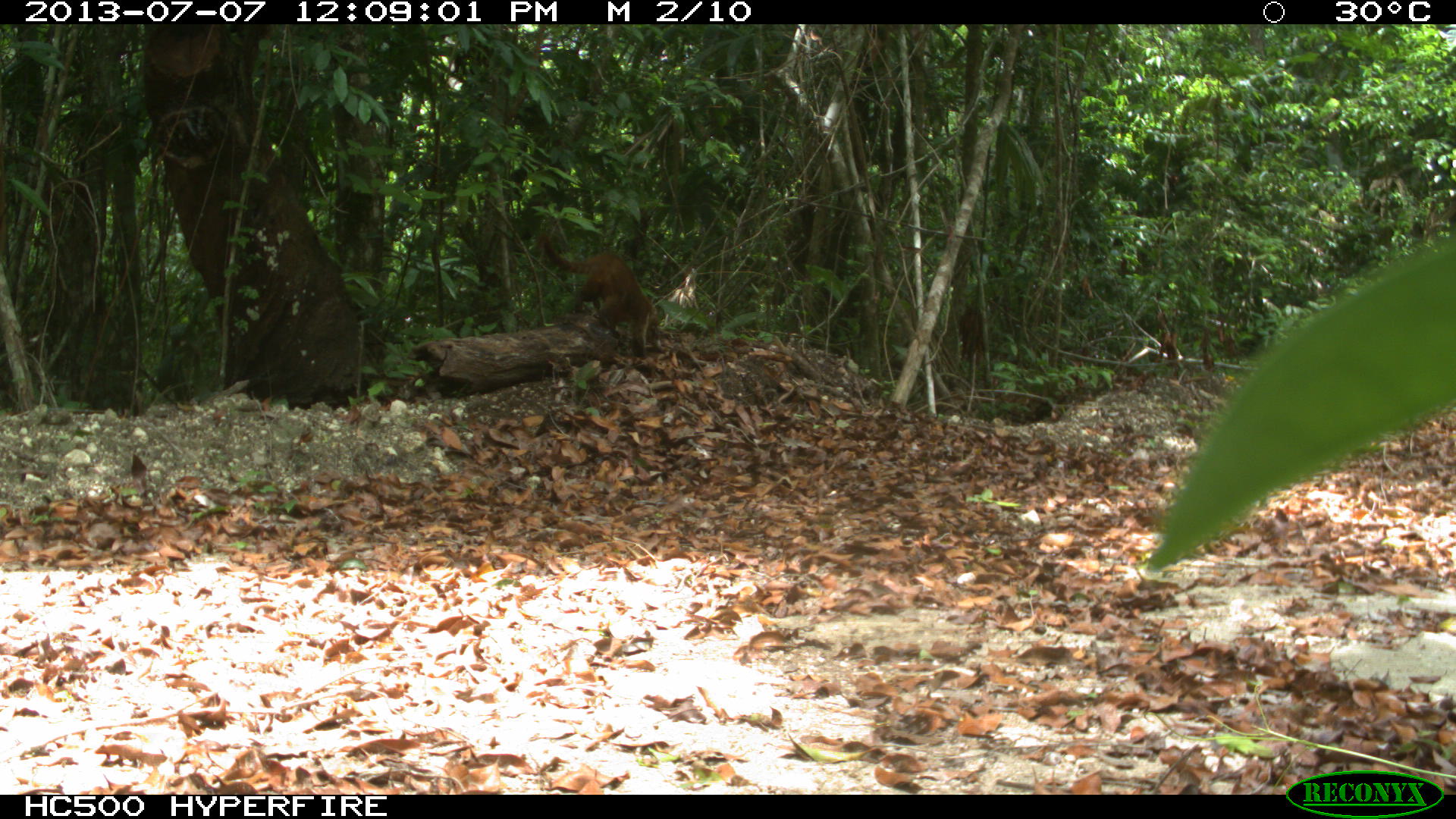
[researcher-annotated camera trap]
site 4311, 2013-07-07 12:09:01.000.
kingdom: Animalia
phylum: Chordata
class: Mammalia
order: Carnivora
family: Procyonidae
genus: Nasua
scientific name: Nasua narica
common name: white-nosed coati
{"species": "Nasua narica (white-nosed coati)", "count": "1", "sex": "female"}